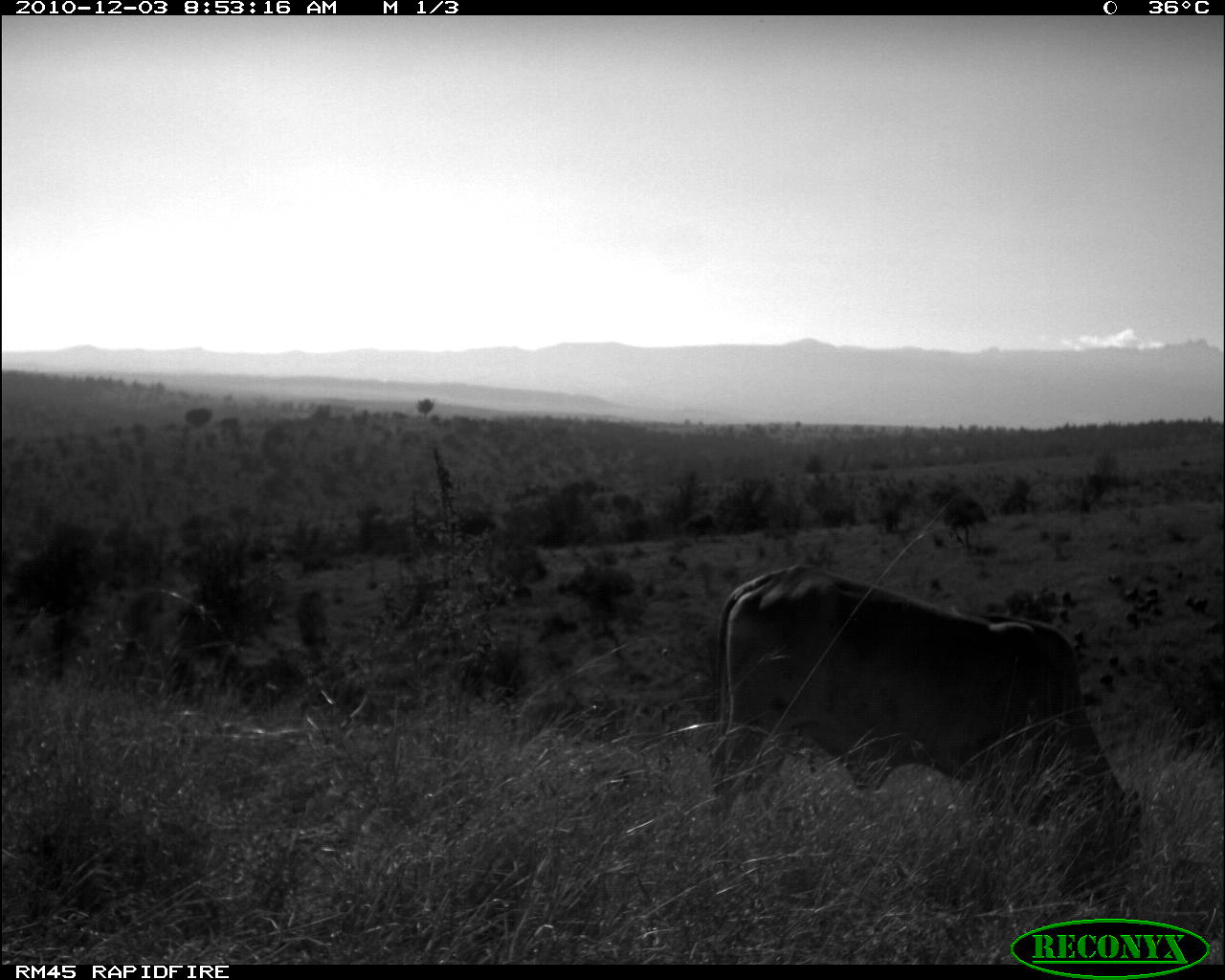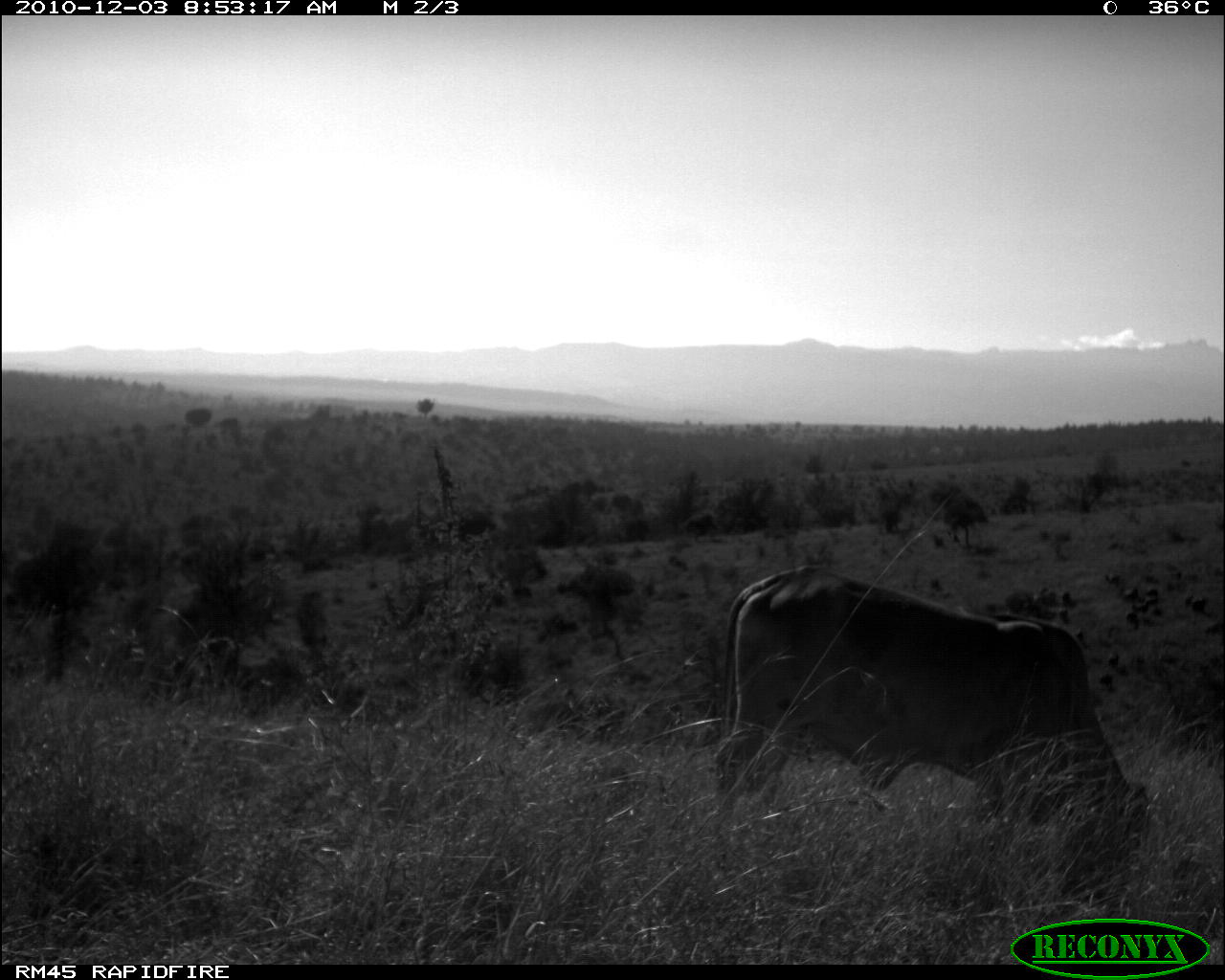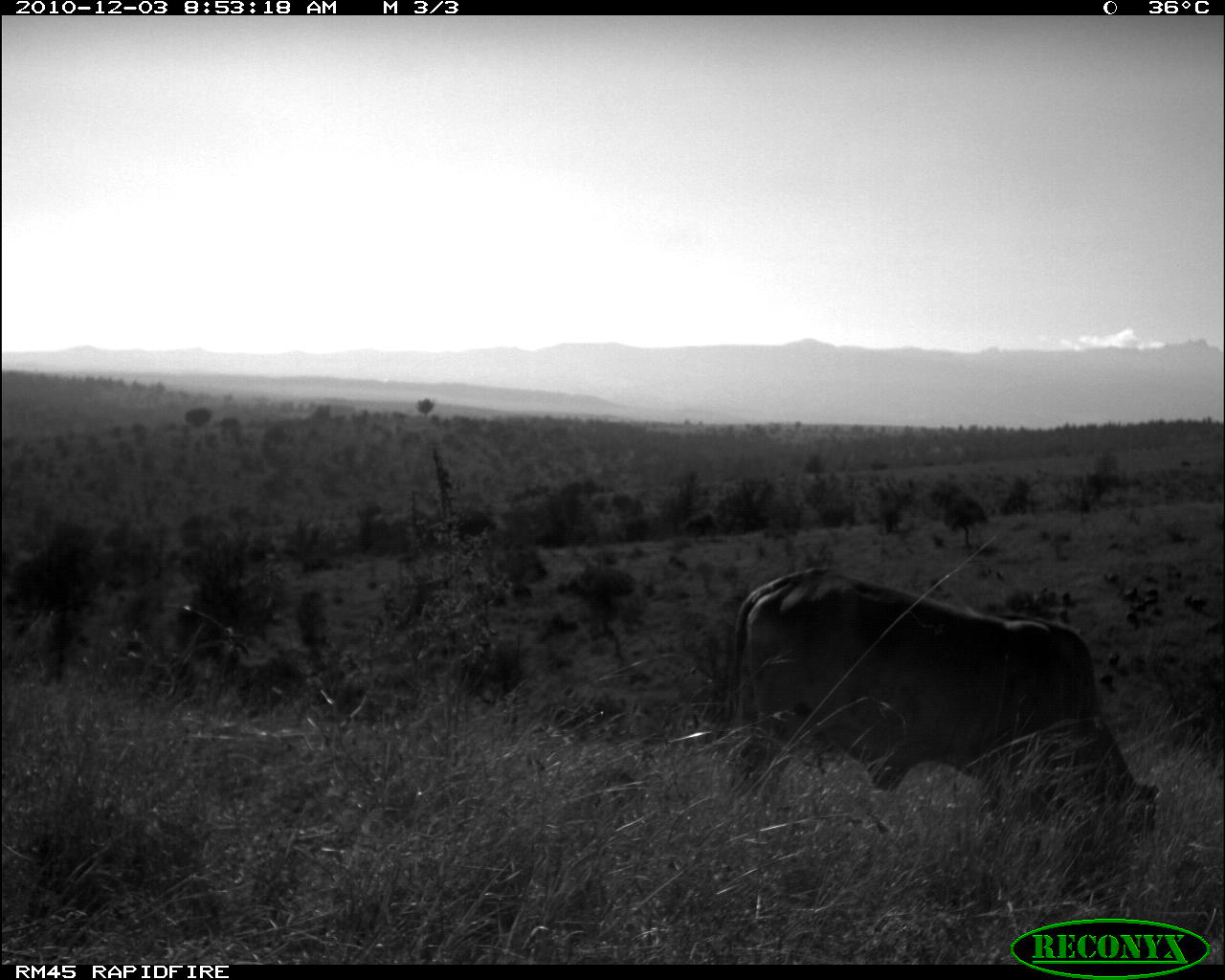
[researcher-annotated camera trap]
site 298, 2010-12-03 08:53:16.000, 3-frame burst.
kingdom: Animalia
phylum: Chordata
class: Mammalia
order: Artiodactyla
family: Bovidae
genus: Bos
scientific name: Bos taurus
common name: domestic cattle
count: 1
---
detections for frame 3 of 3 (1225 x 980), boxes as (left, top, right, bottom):
bos taurus: (713, 561, 1161, 880)